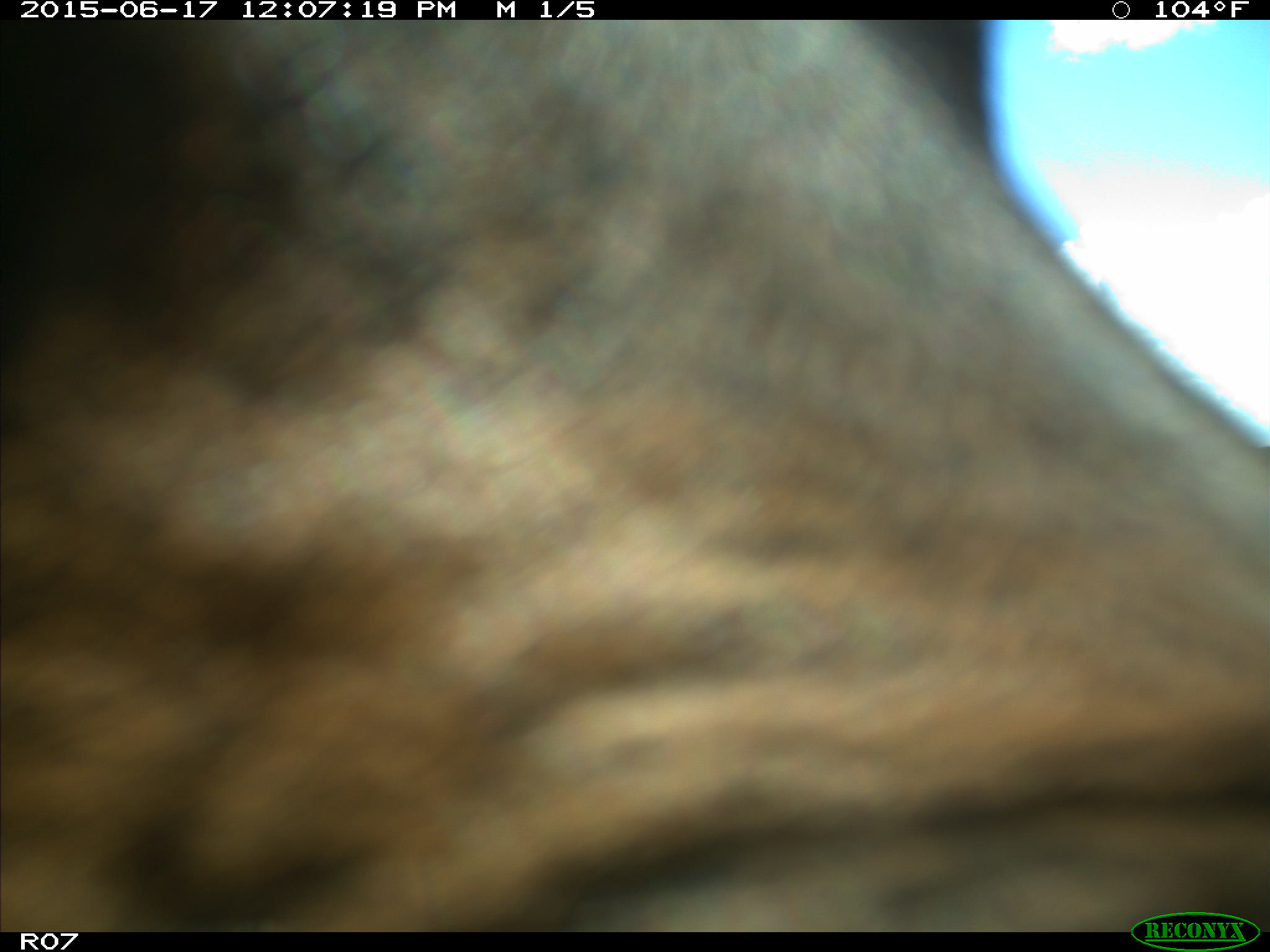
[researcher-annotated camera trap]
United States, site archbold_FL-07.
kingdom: Animalia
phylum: Chordata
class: Mammalia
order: Artiodactyla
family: Bovidae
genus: Bos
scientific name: Bos taurus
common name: domestic cow